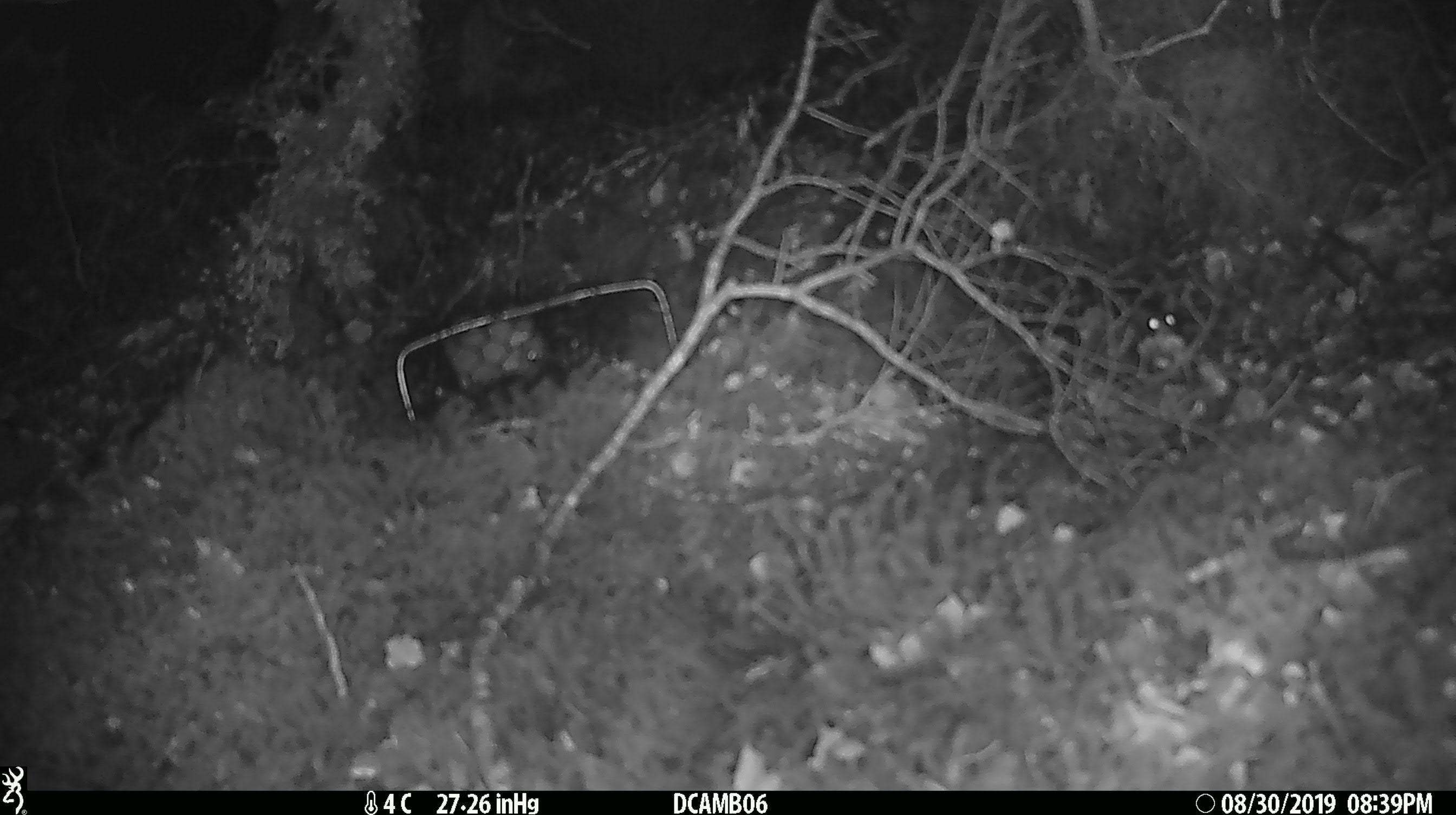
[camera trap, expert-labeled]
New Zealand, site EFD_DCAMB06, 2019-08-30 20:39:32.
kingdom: Animalia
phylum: Chordata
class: Mammalia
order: Rodentia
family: Muridae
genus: Mus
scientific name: Mus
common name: mouse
Mouse (Mus).